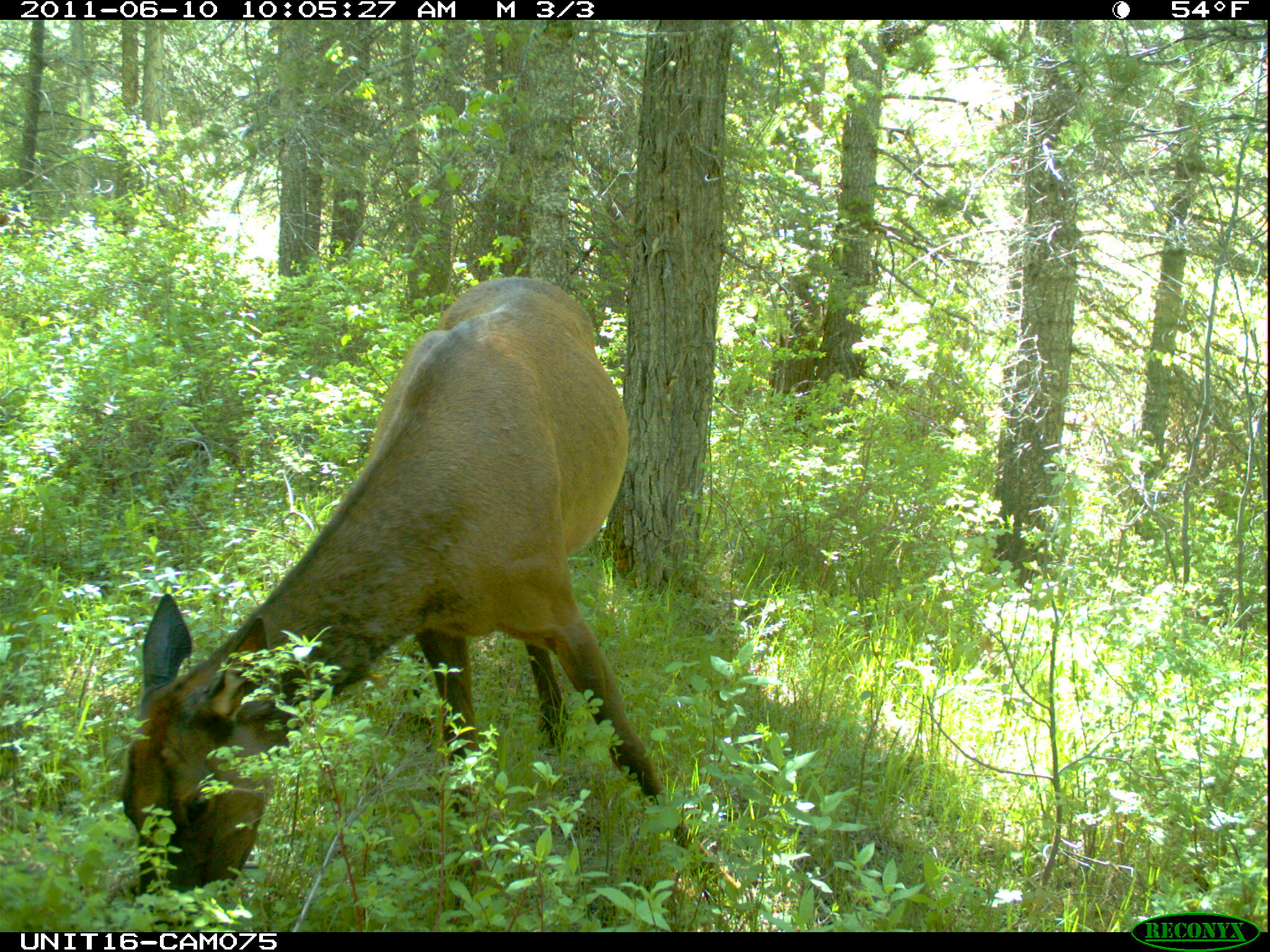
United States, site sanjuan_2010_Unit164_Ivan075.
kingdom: Animalia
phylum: Chordata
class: Mammalia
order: Artiodactyla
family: Cervidae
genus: Cervus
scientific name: Cervus elaphus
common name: red deer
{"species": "Cervus elaphus (red deer)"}